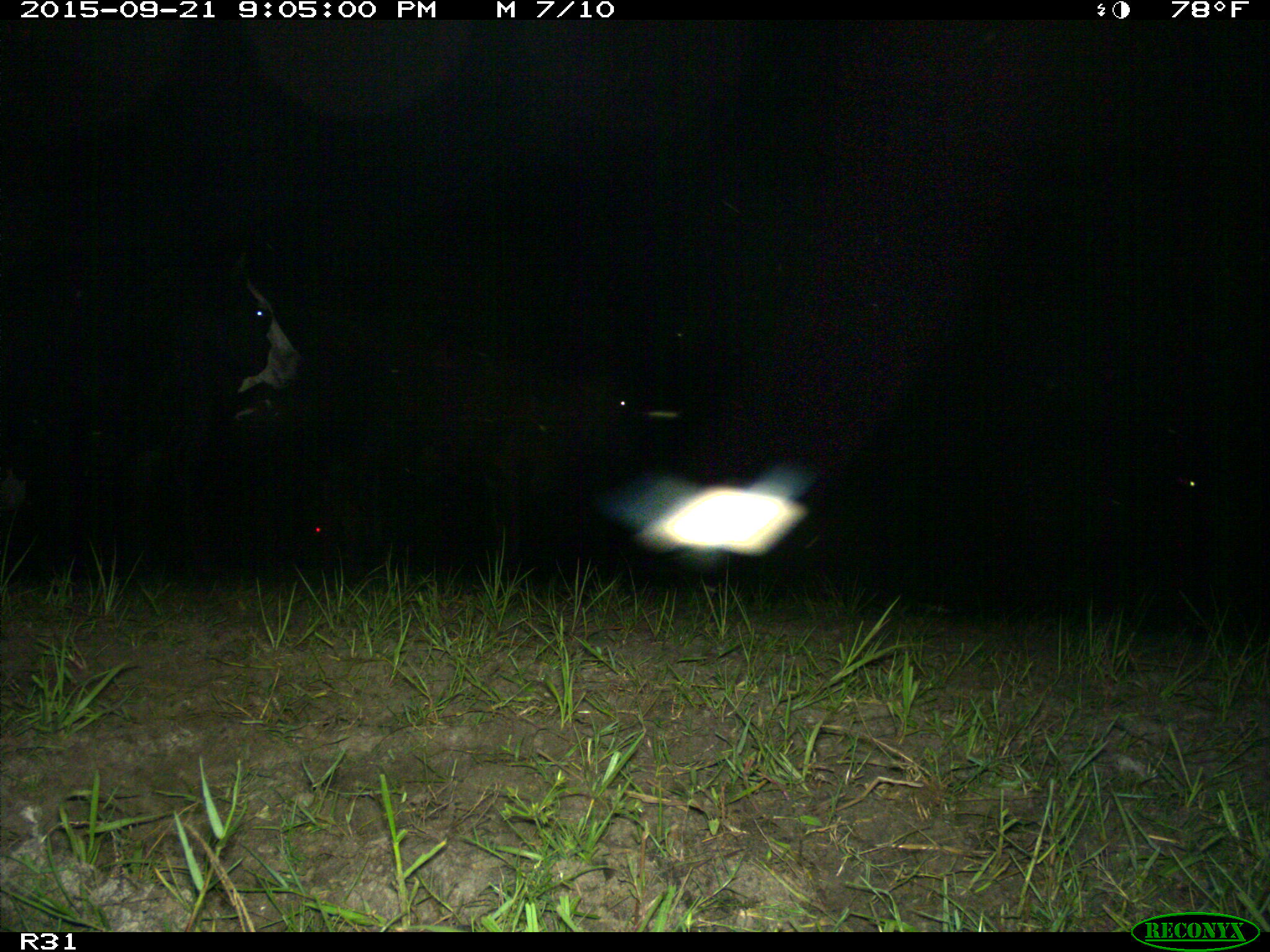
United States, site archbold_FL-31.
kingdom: Animalia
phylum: Chordata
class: Mammalia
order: Artiodactyla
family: Bovidae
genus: Bos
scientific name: Bos taurus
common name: domestic cow